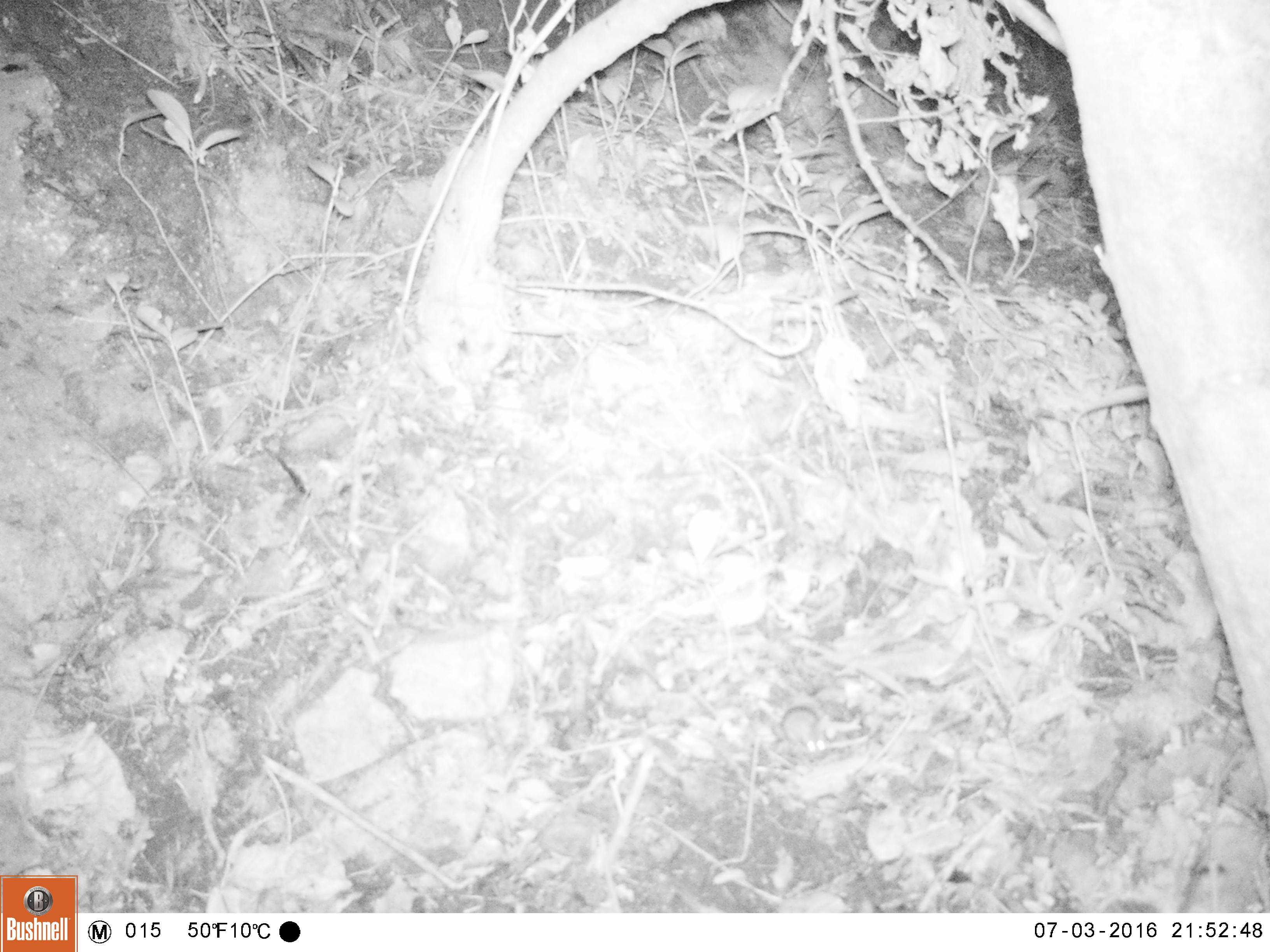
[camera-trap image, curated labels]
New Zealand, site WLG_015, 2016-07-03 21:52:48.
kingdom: Animalia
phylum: Chordata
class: Mammalia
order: Rodentia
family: Muridae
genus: Mus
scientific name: Mus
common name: mouse